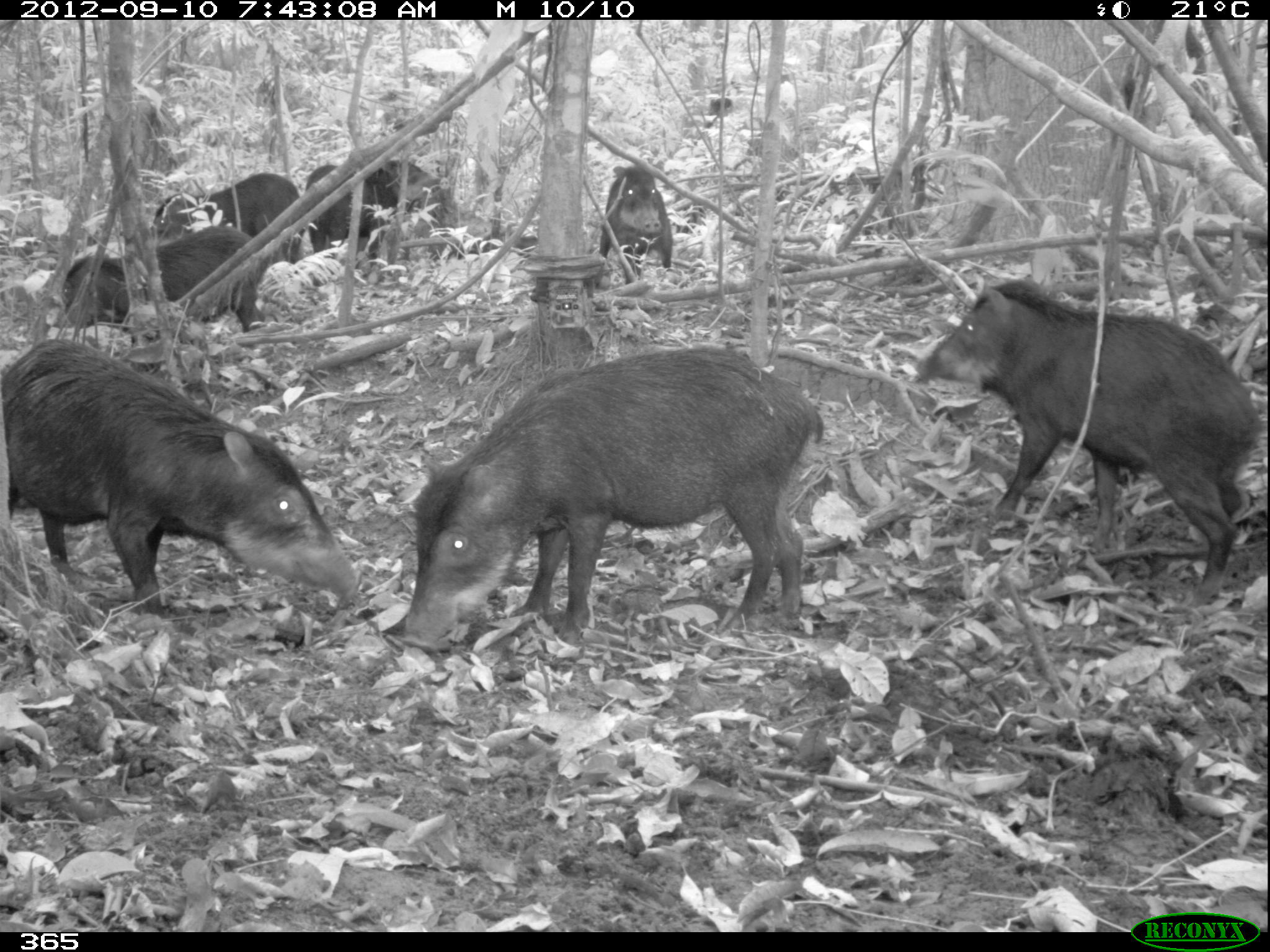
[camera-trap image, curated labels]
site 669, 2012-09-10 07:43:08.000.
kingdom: Animalia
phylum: Chordata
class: Mammalia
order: Artiodactyla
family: Tayassuidae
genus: Tayassu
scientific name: Tayassu pecari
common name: white-lipped peccary